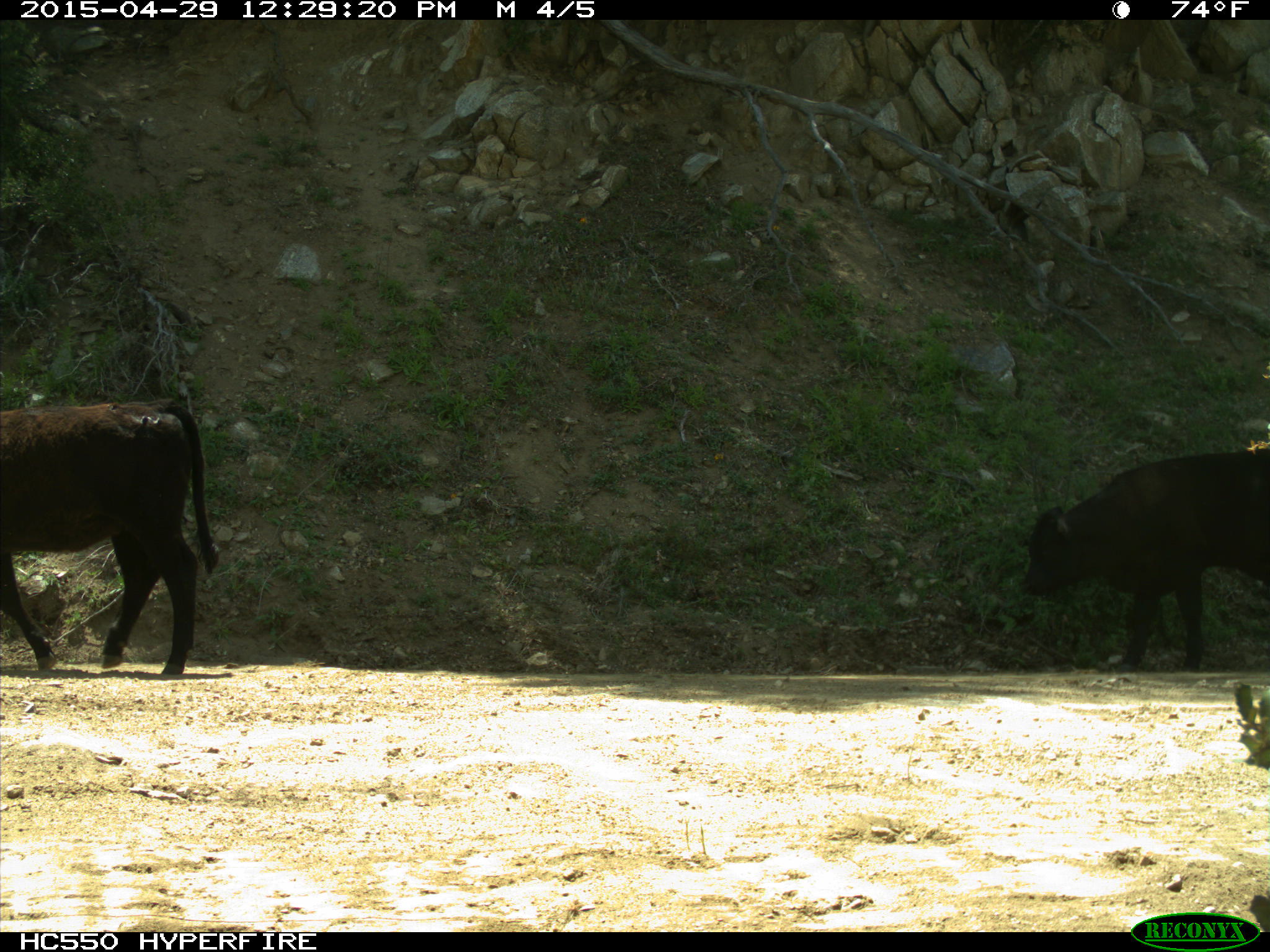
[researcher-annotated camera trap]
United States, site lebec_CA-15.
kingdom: Animalia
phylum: Chordata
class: Mammalia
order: Artiodactyla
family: Bovidae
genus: Bos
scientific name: Bos taurus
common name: domestic cow